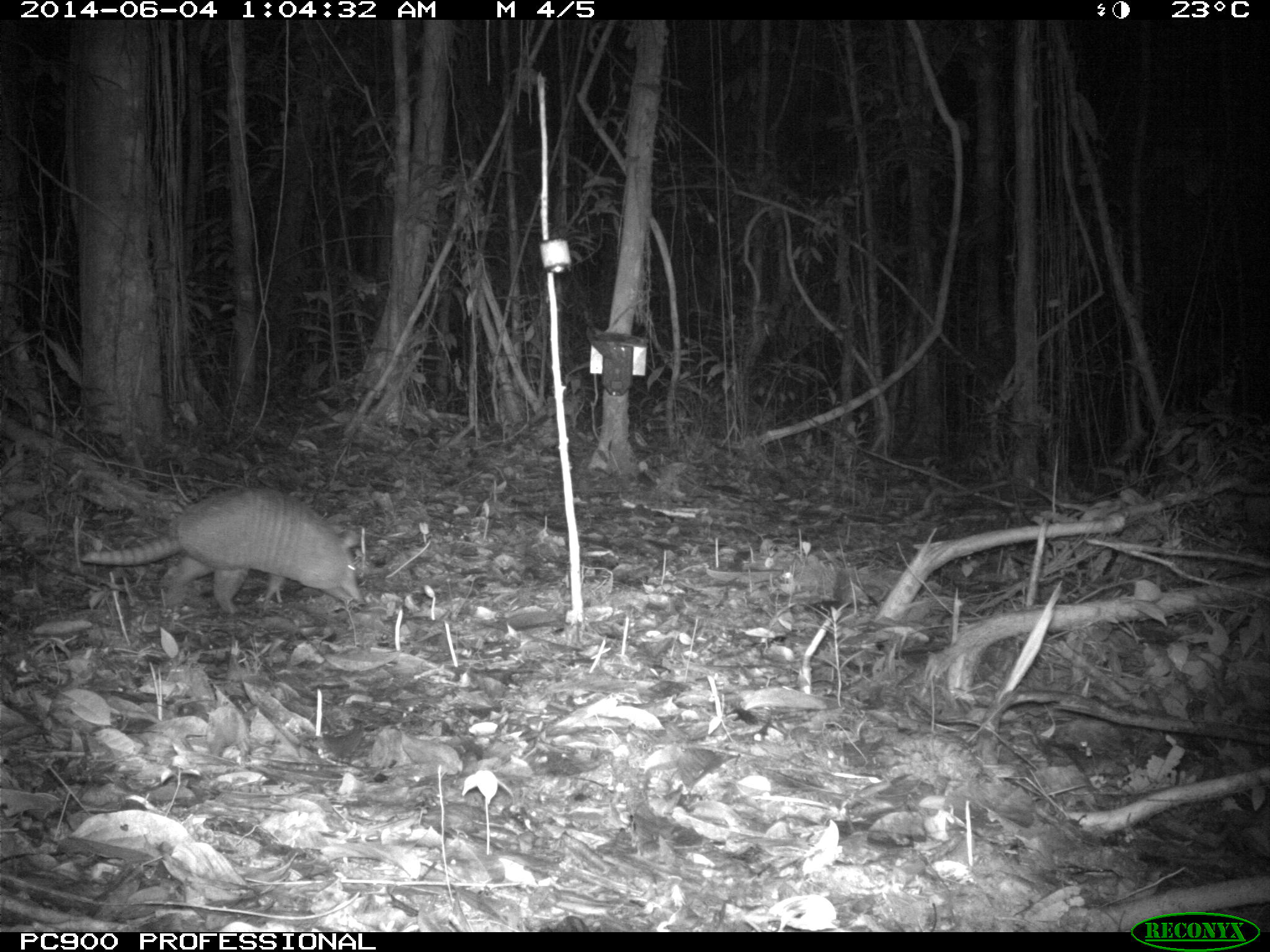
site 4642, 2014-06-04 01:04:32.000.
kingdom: Animalia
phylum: Chordata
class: Mammalia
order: Cingulata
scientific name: Cingulata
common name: armadillo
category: unknown armadillo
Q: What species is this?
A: Unknown armadillo (armadillo) (Cingulata).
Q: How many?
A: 1.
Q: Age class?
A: Adult.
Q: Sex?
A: Male.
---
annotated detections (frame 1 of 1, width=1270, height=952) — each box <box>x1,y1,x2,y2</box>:
unknown armadillo: <box>78,486,366,613</box>